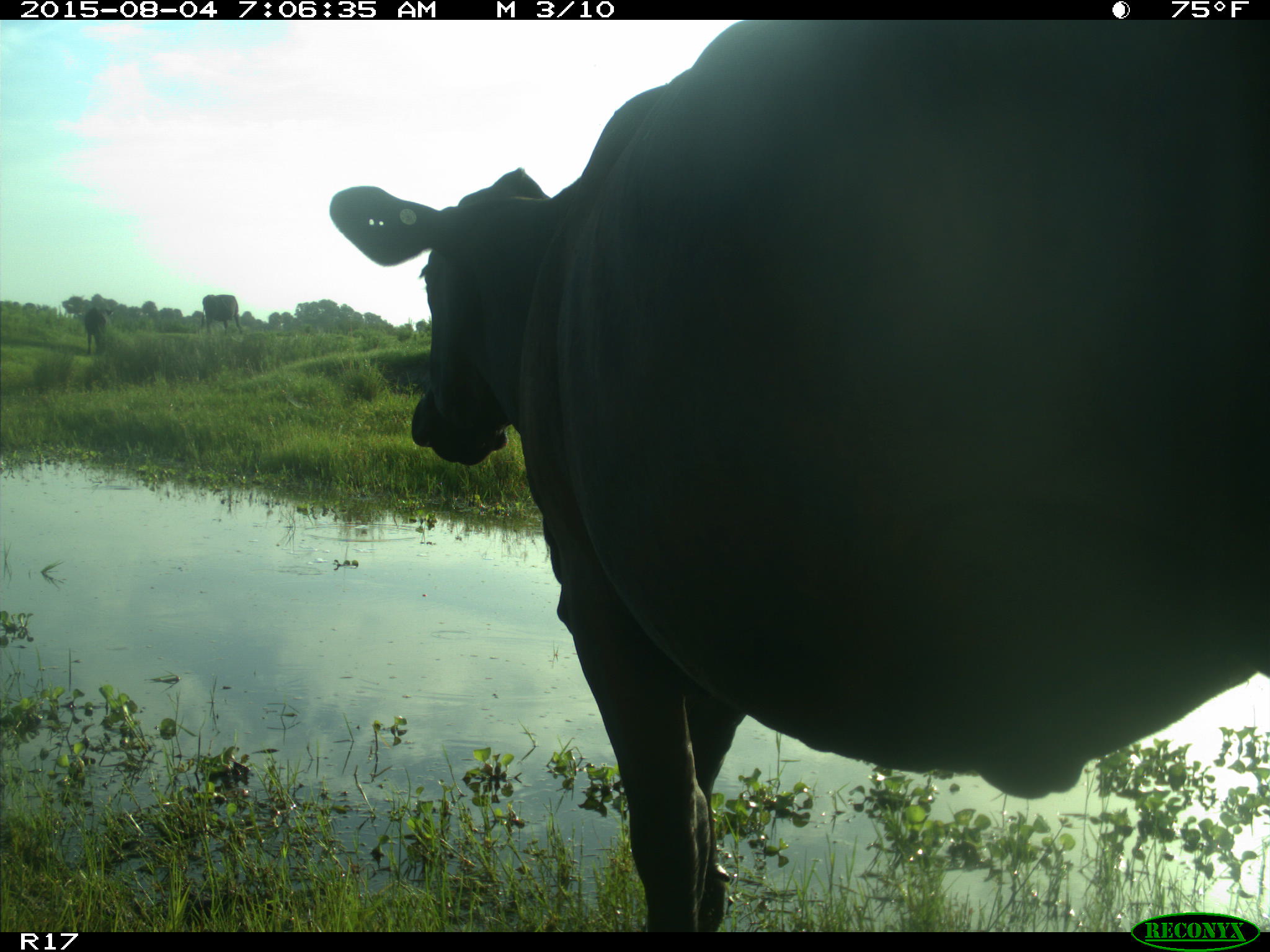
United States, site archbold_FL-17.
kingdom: Animalia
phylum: Chordata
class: Mammalia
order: Artiodactyla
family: Bovidae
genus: Bos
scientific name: Bos taurus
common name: domestic cow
Bos taurus (domestic cow).